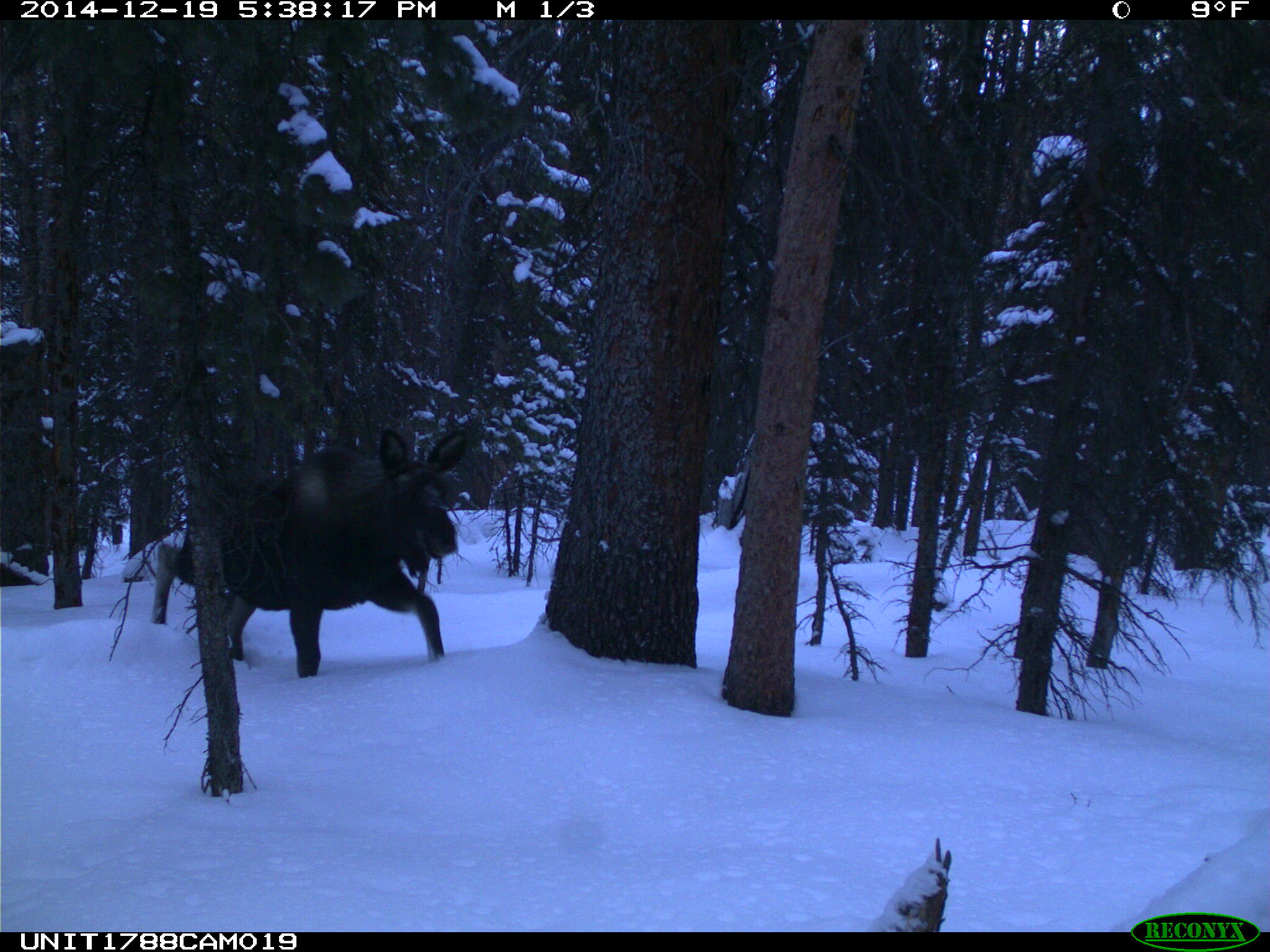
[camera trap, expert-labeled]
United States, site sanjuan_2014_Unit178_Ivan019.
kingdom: Animalia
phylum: Chordata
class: Mammalia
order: Artiodactyla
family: Cervidae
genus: Alces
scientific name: Alces alces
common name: moose